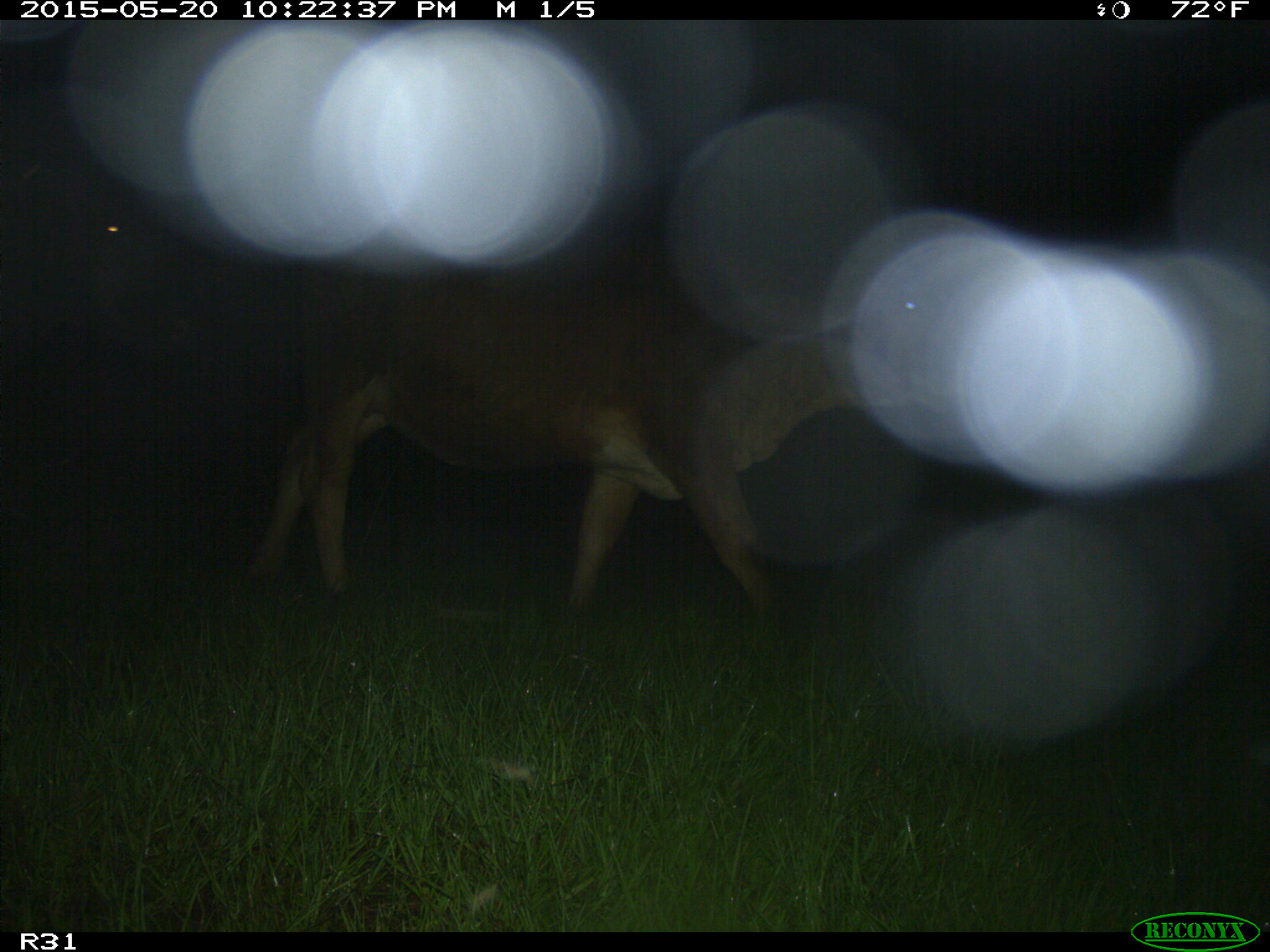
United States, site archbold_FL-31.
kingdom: Animalia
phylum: Chordata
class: Mammalia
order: Artiodactyla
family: Bovidae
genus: Bos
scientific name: Bos taurus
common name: domestic cow